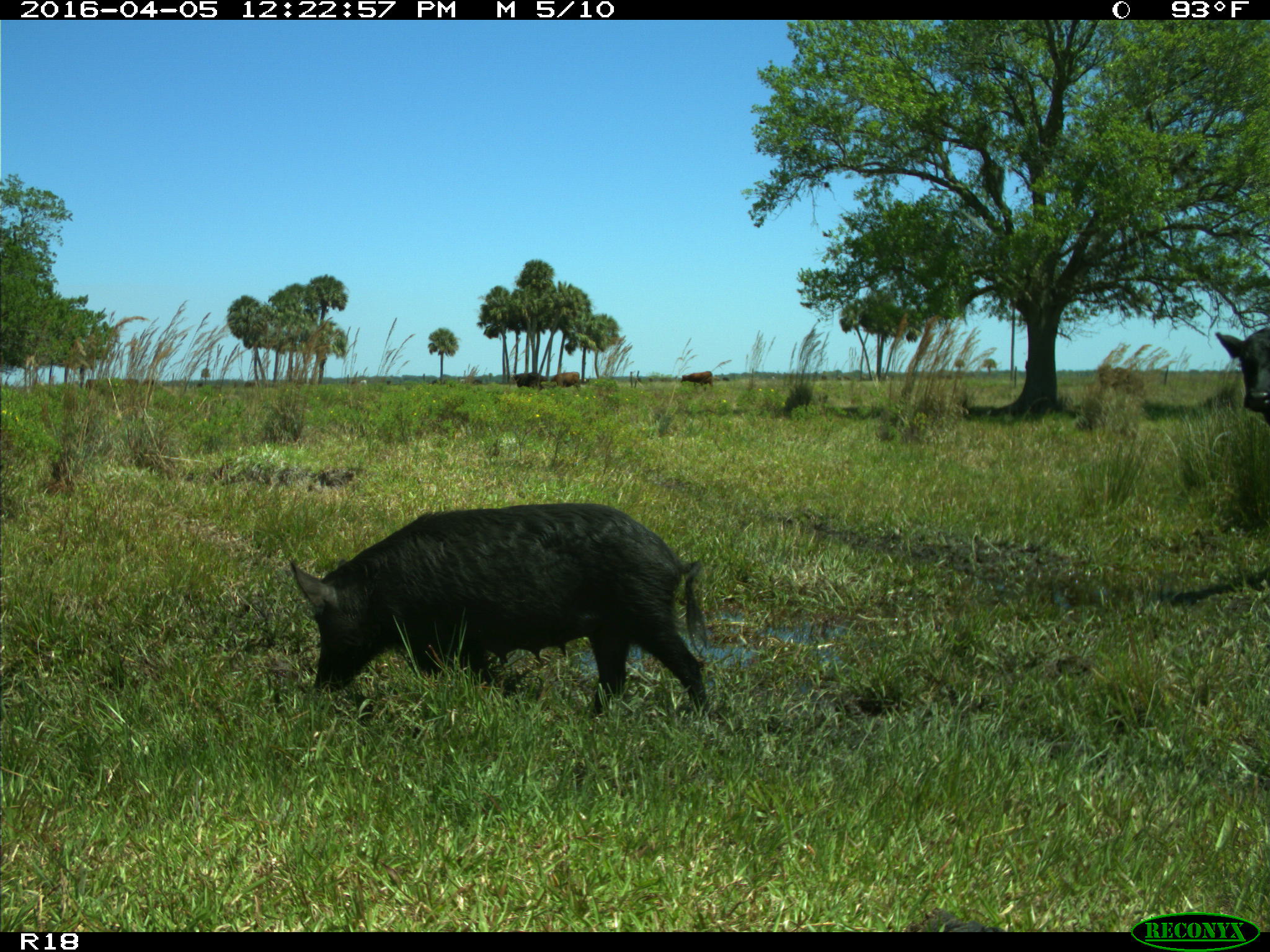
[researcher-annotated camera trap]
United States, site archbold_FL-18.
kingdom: Animalia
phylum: Chordata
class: Mammalia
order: Artiodactyla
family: Suidae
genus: Sus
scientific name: Sus scrofa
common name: wild boar